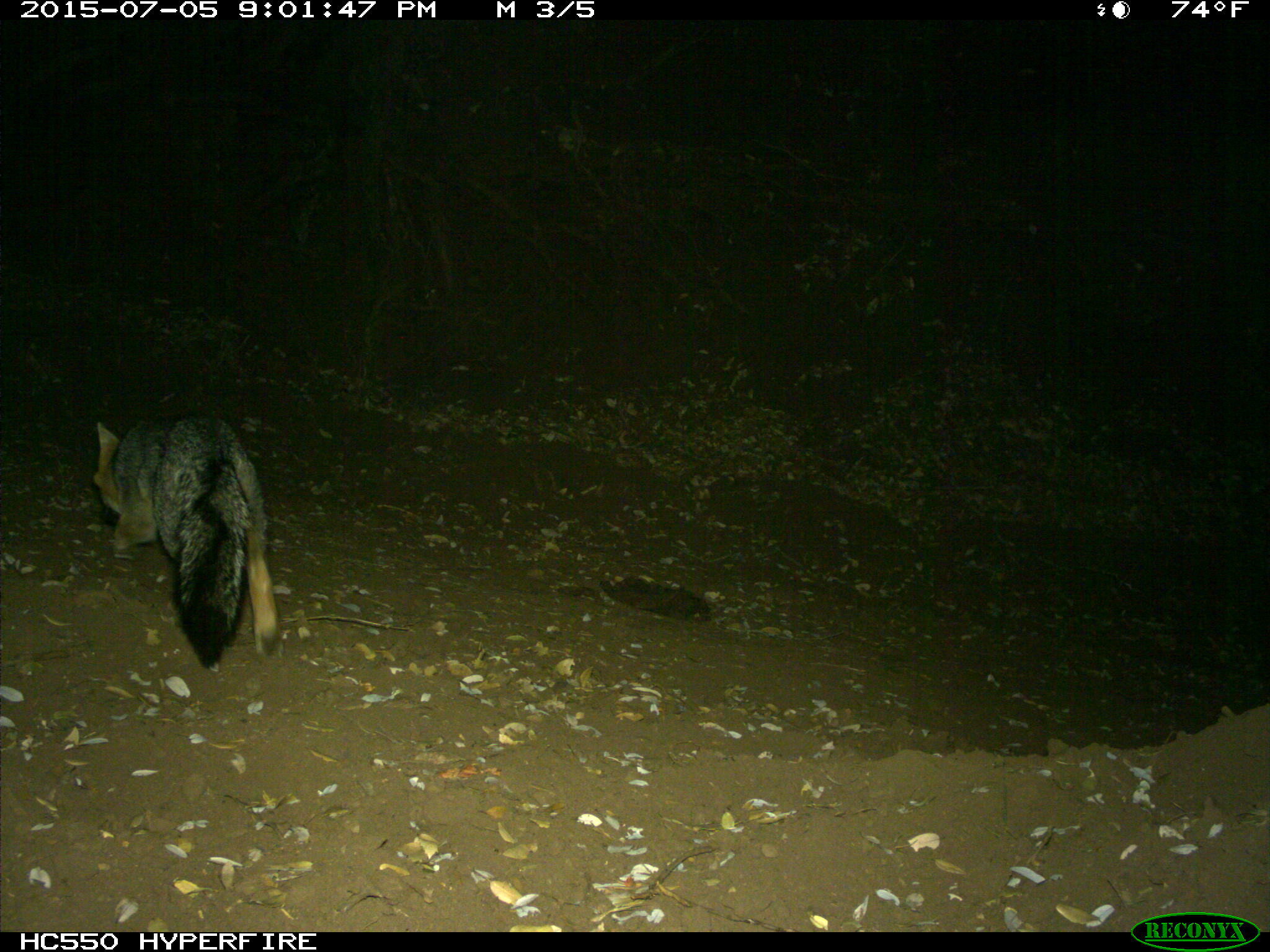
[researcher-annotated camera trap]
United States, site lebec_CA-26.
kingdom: Animalia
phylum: Chordata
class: Mammalia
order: Carnivora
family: Canidae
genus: Urocyon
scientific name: Urocyon cinereoargenteus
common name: gray fox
Urocyon cinereoargenteus (gray fox).